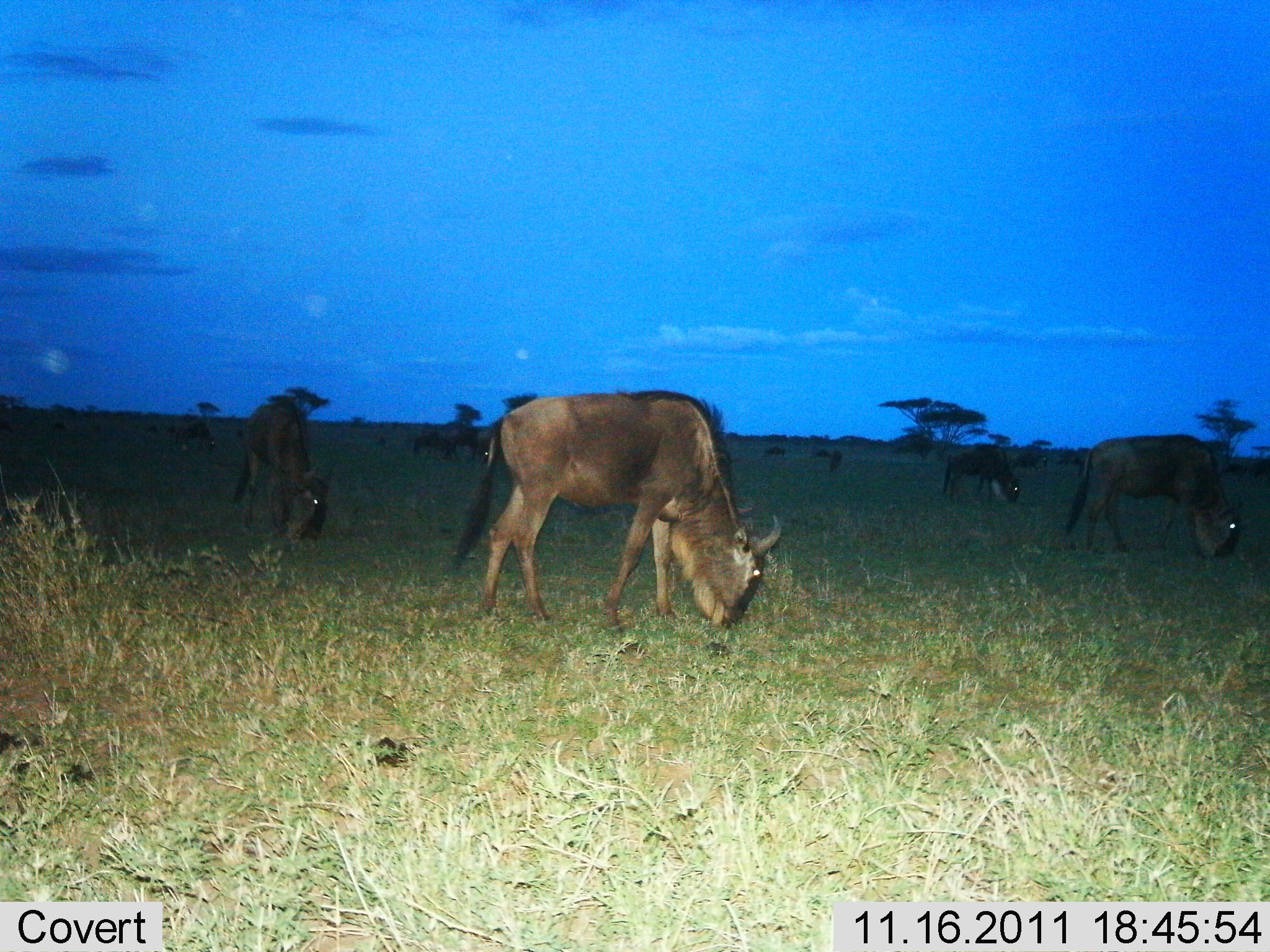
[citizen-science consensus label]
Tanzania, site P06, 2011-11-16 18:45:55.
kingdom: Animalia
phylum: Chordata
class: Mammalia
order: Artiodactyla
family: Bovidae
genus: Connochaetes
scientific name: Connochaetes taurinus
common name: blue wildebeest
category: wildebeest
Wildebeest (blue wildebeest) (Connochaetes taurinus), count 10. Behavior (volunteer vote fractions): standing 18%, resting 0%, moving 9%, interacting 0%. Young present (vote fraction): 0%. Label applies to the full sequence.